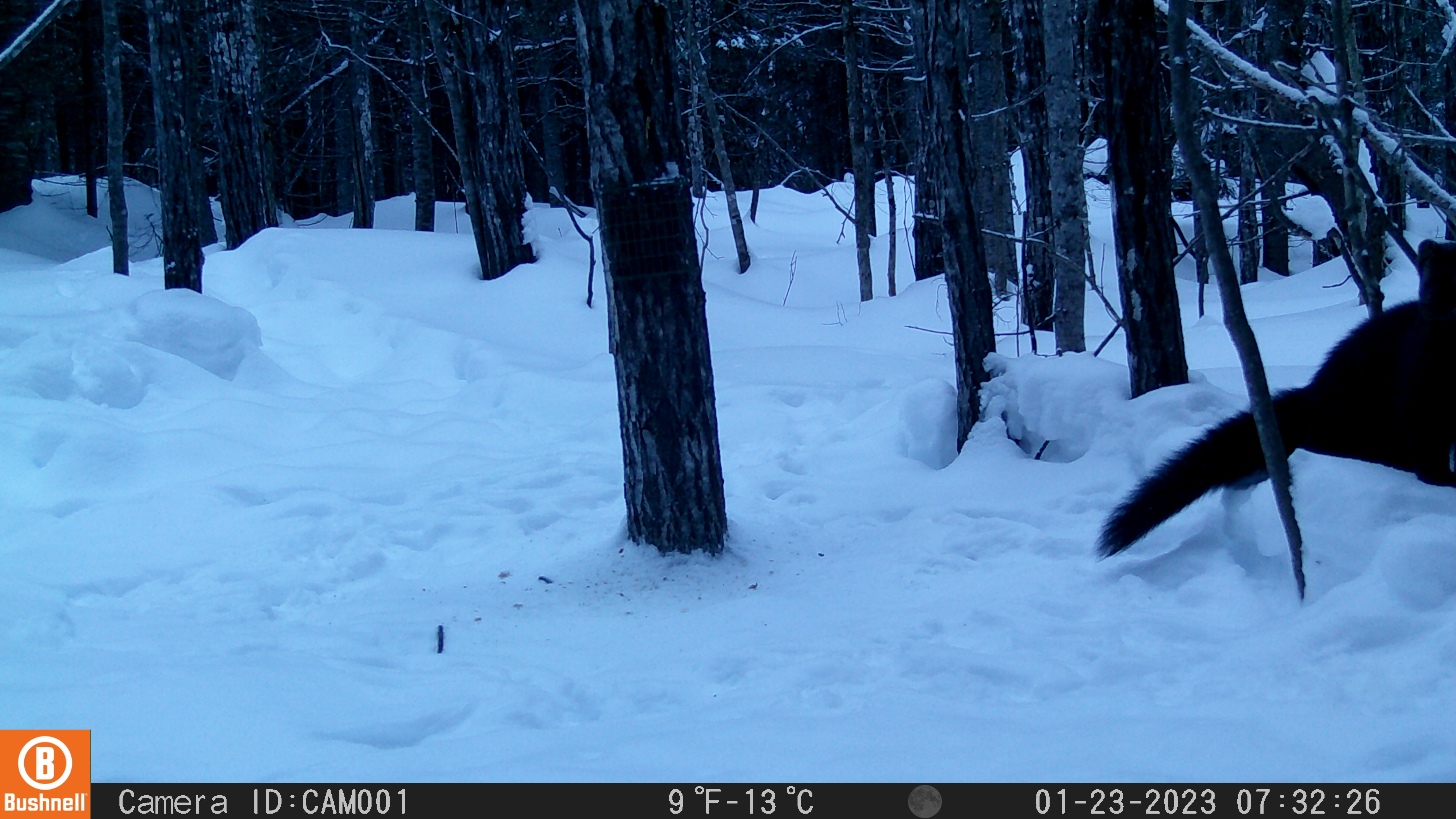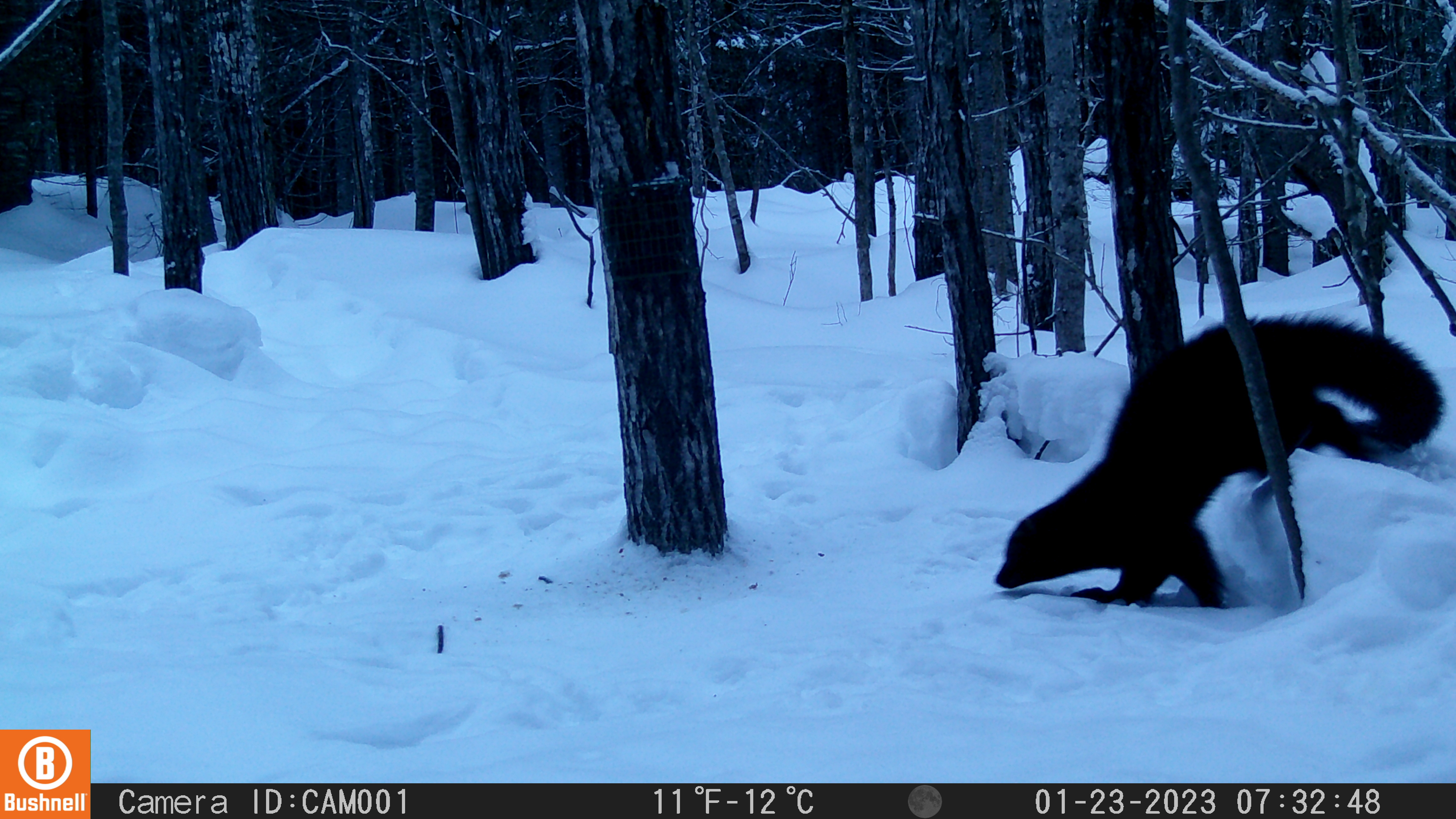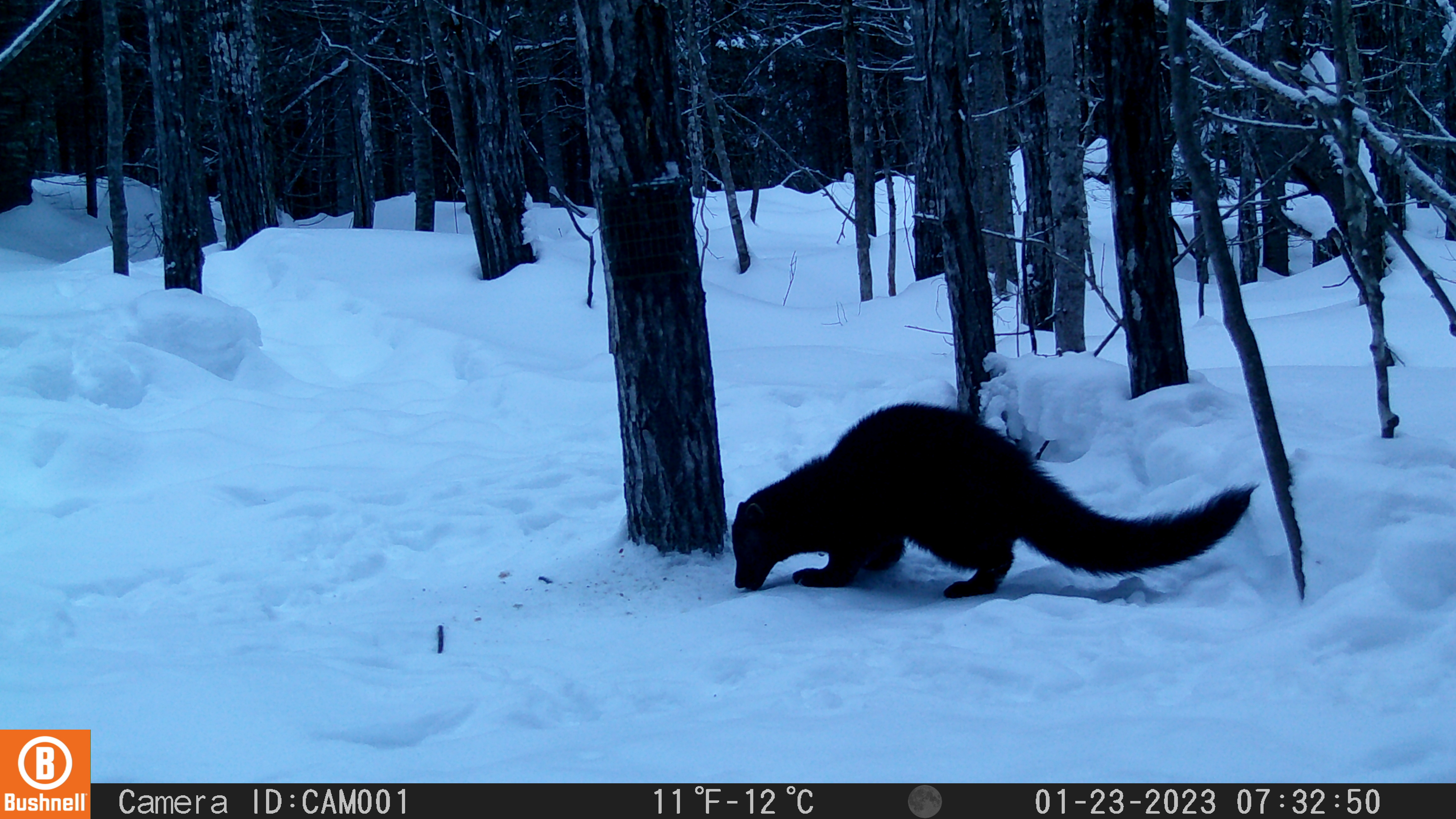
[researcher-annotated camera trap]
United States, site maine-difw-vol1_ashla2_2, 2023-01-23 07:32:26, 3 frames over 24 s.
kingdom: Animalia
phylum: Chordata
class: Mammalia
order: Carnivora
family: Mustelidae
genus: Pekania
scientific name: Pekania pennanti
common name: fisher